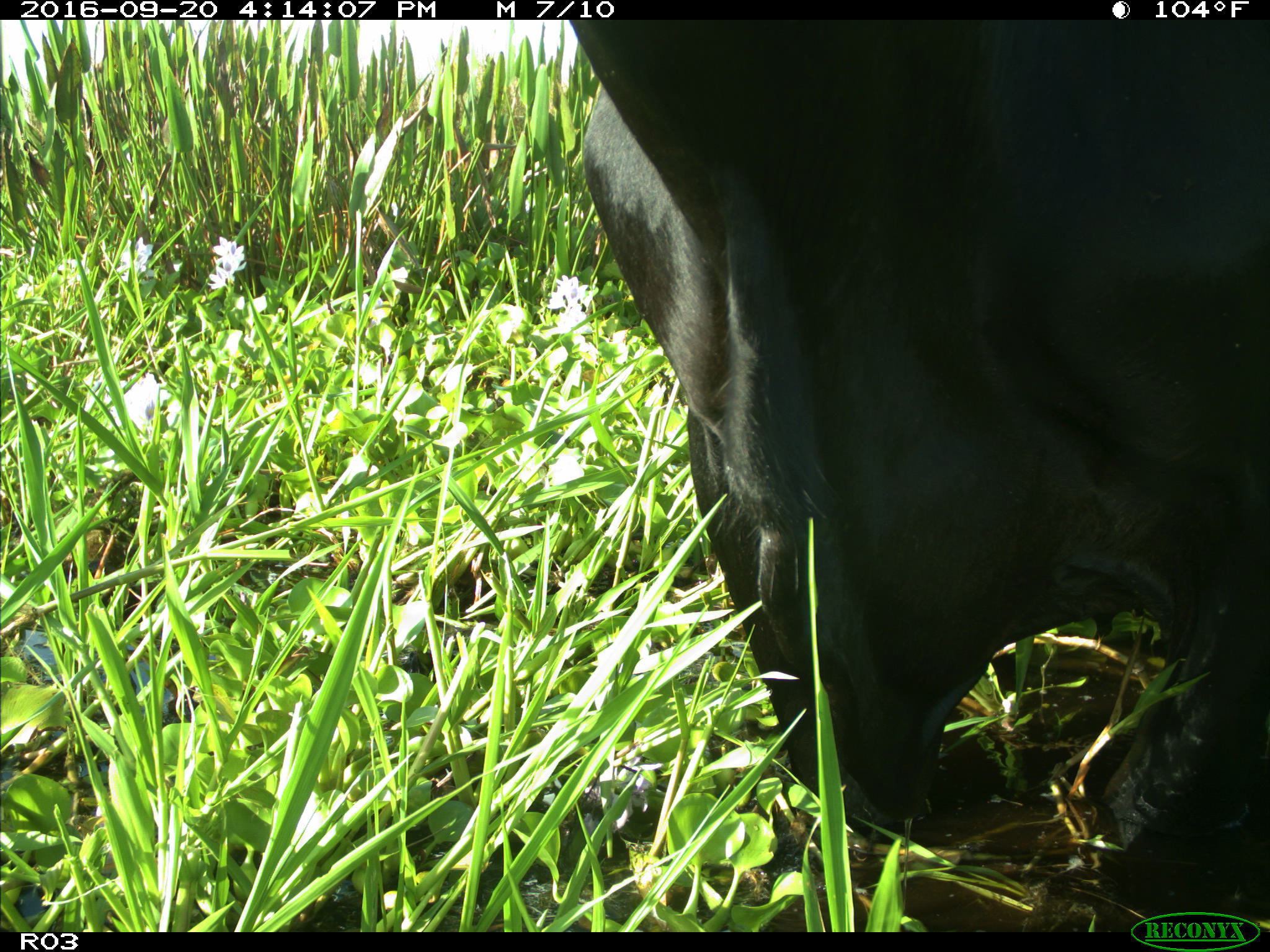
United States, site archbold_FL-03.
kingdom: Animalia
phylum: Chordata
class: Mammalia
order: Artiodactyla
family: Bovidae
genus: Bos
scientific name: Bos taurus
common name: domestic cow